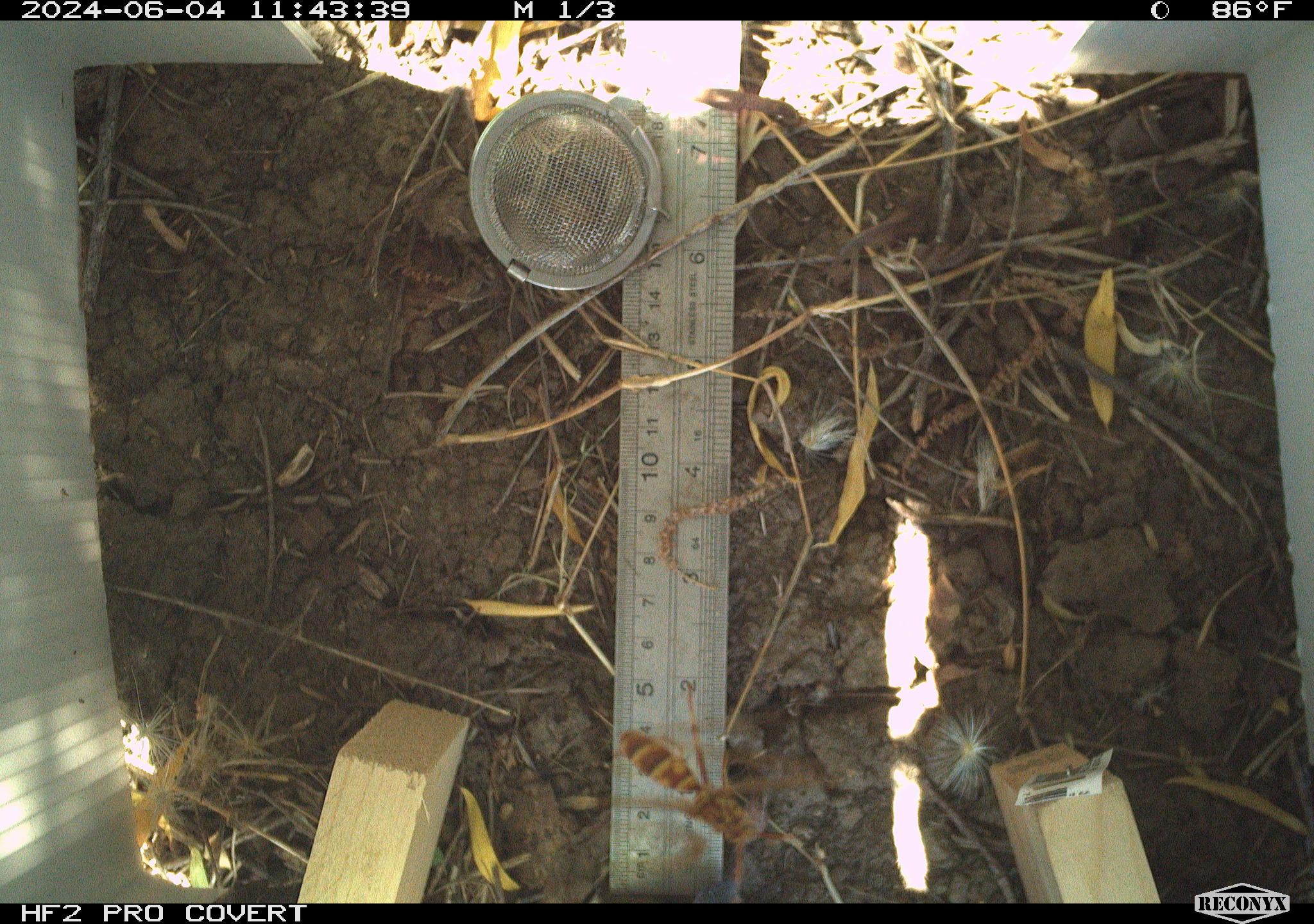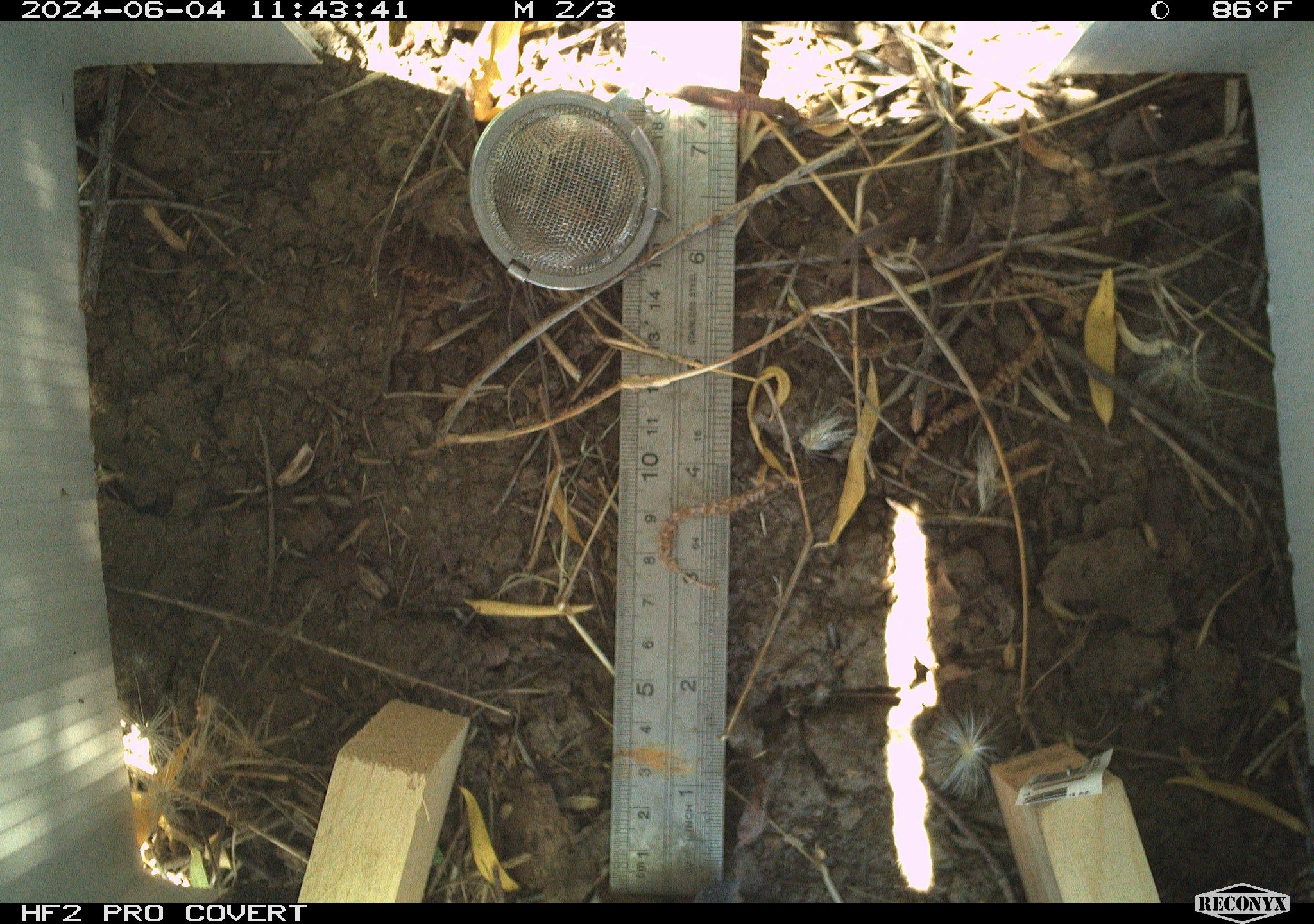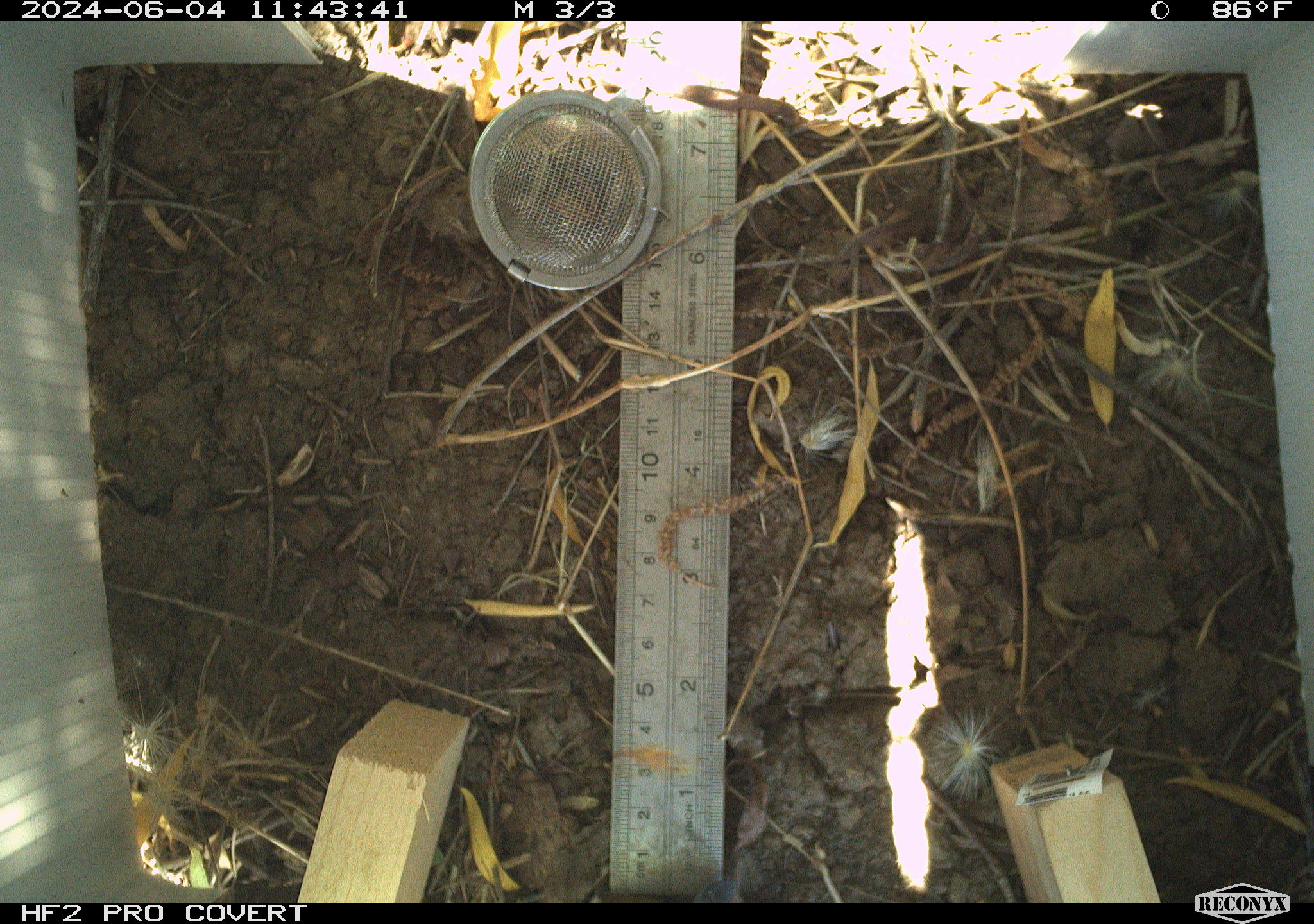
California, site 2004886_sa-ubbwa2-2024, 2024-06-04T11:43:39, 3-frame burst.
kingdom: Animalia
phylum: Arthropoda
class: Insecta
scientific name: Insecta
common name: insect